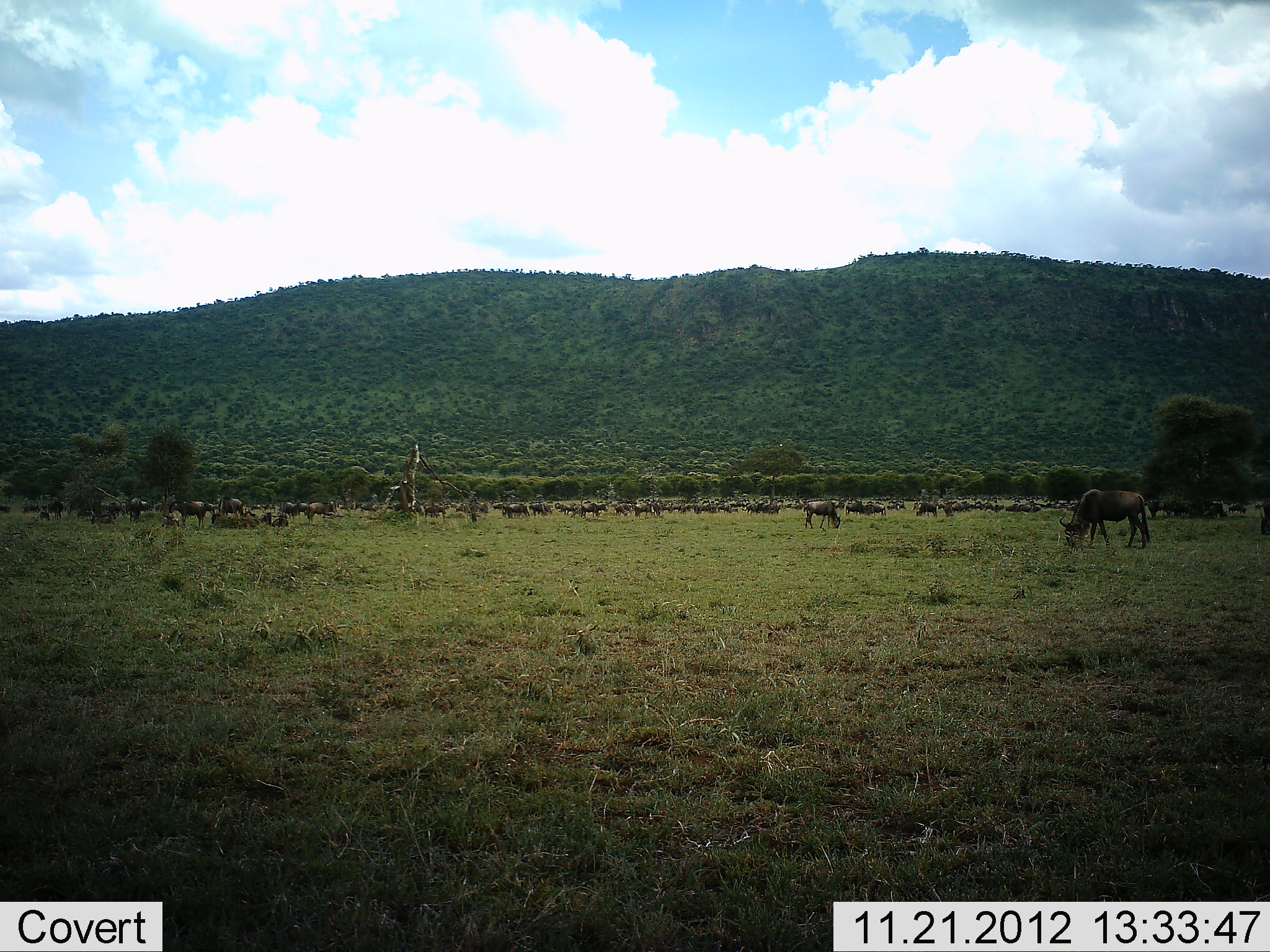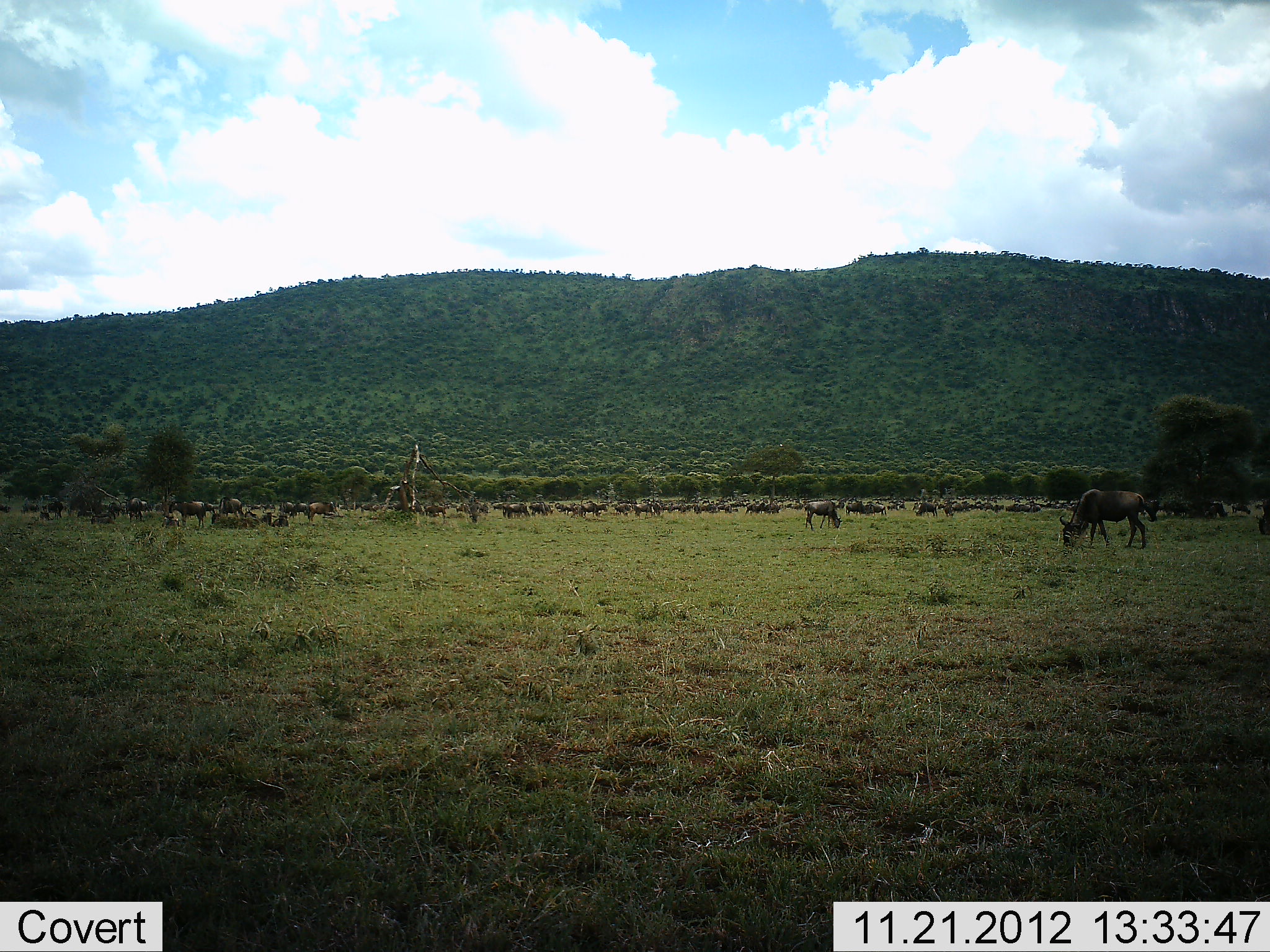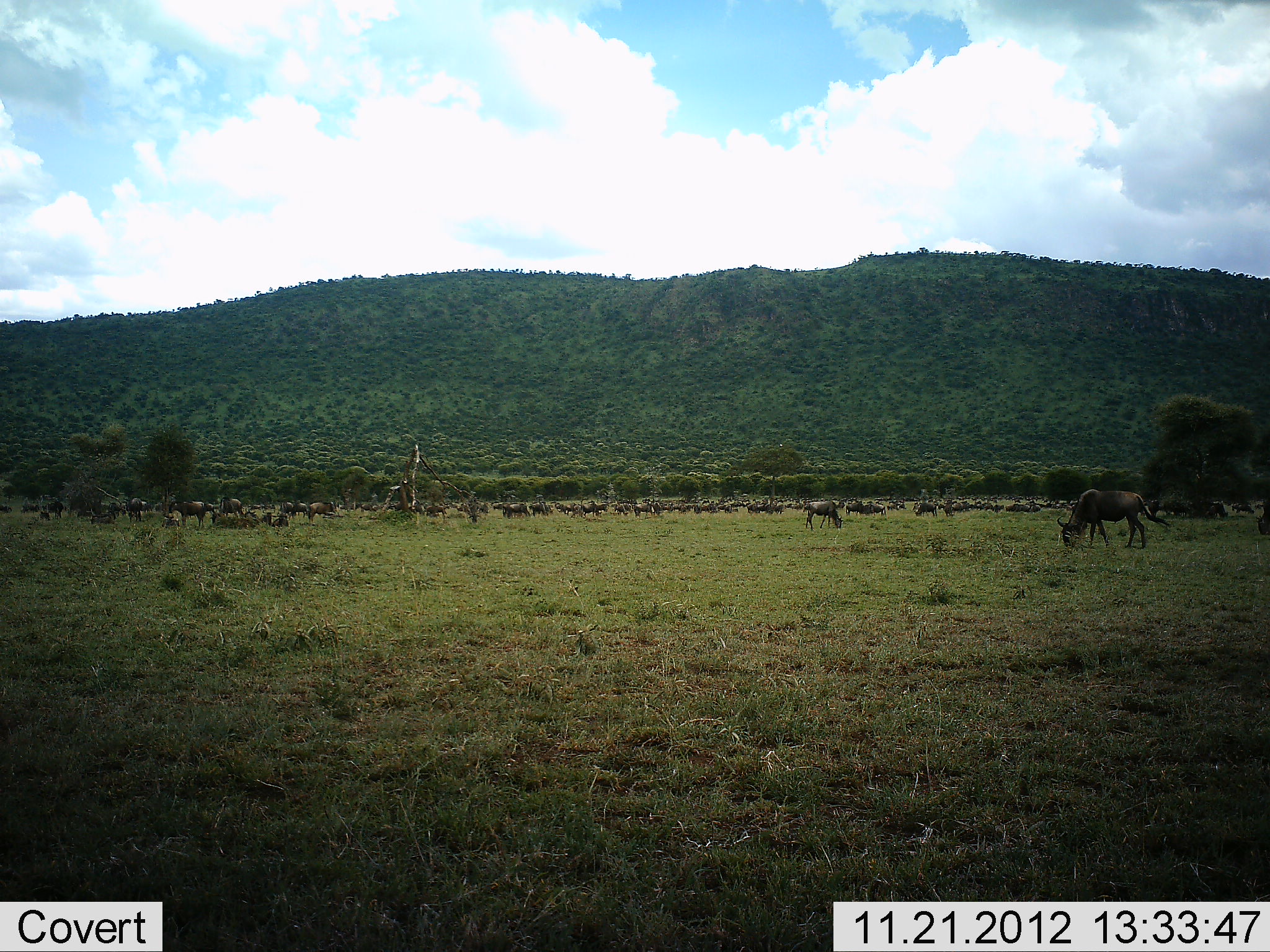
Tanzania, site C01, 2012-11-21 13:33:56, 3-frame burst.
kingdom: Animalia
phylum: Chordata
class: Mammalia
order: Artiodactyla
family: Bovidae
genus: Connochaetes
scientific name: Connochaetes taurinus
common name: blue wildebeest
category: wildebeest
Wildebeest (blue wildebeest) (Connochaetes taurinus), count 51+. Behavior (volunteer vote fractions): standing 53%, resting 32%, moving 21%, interacting 5%. Young present (vote fraction): 0%. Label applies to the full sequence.